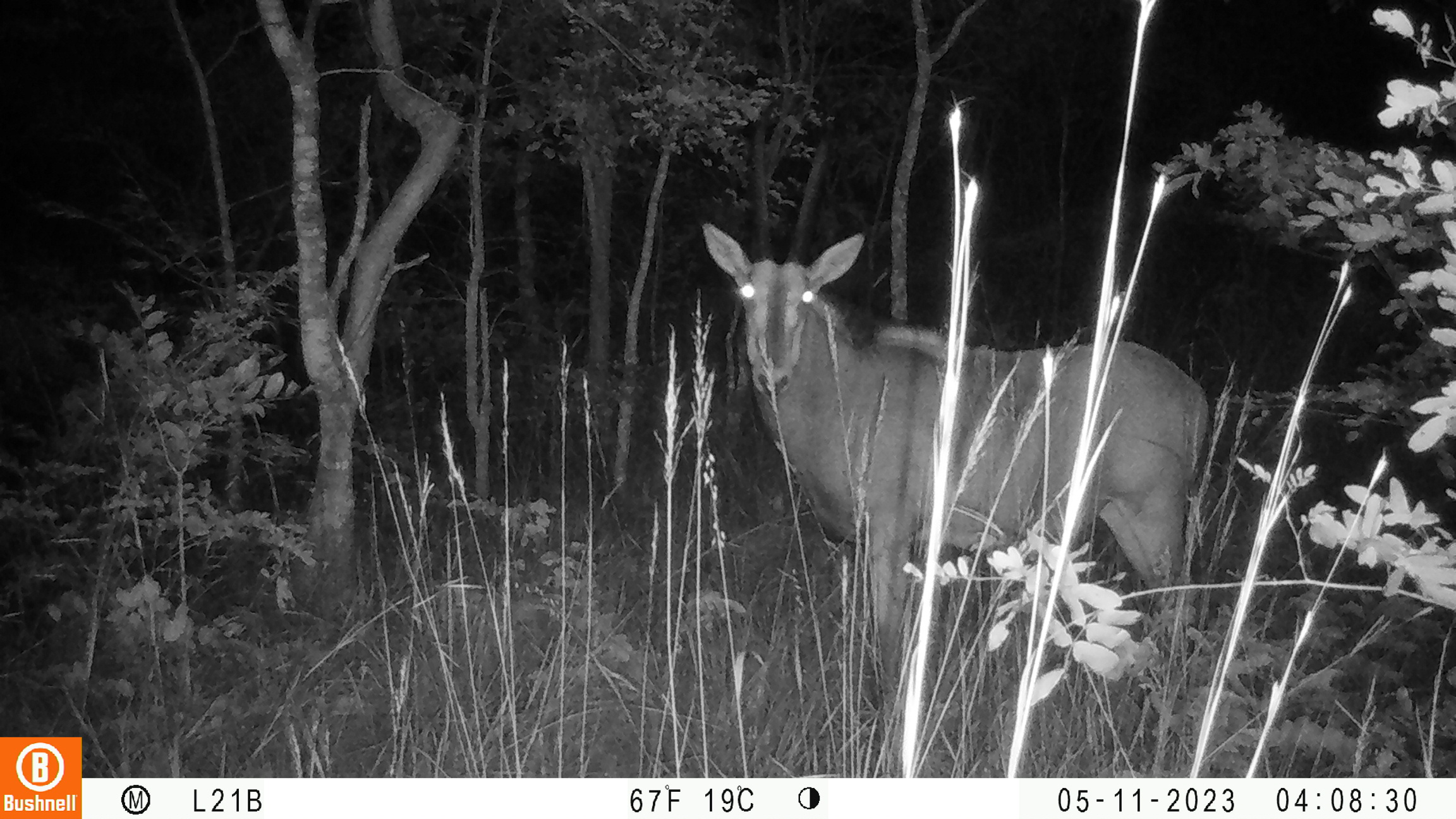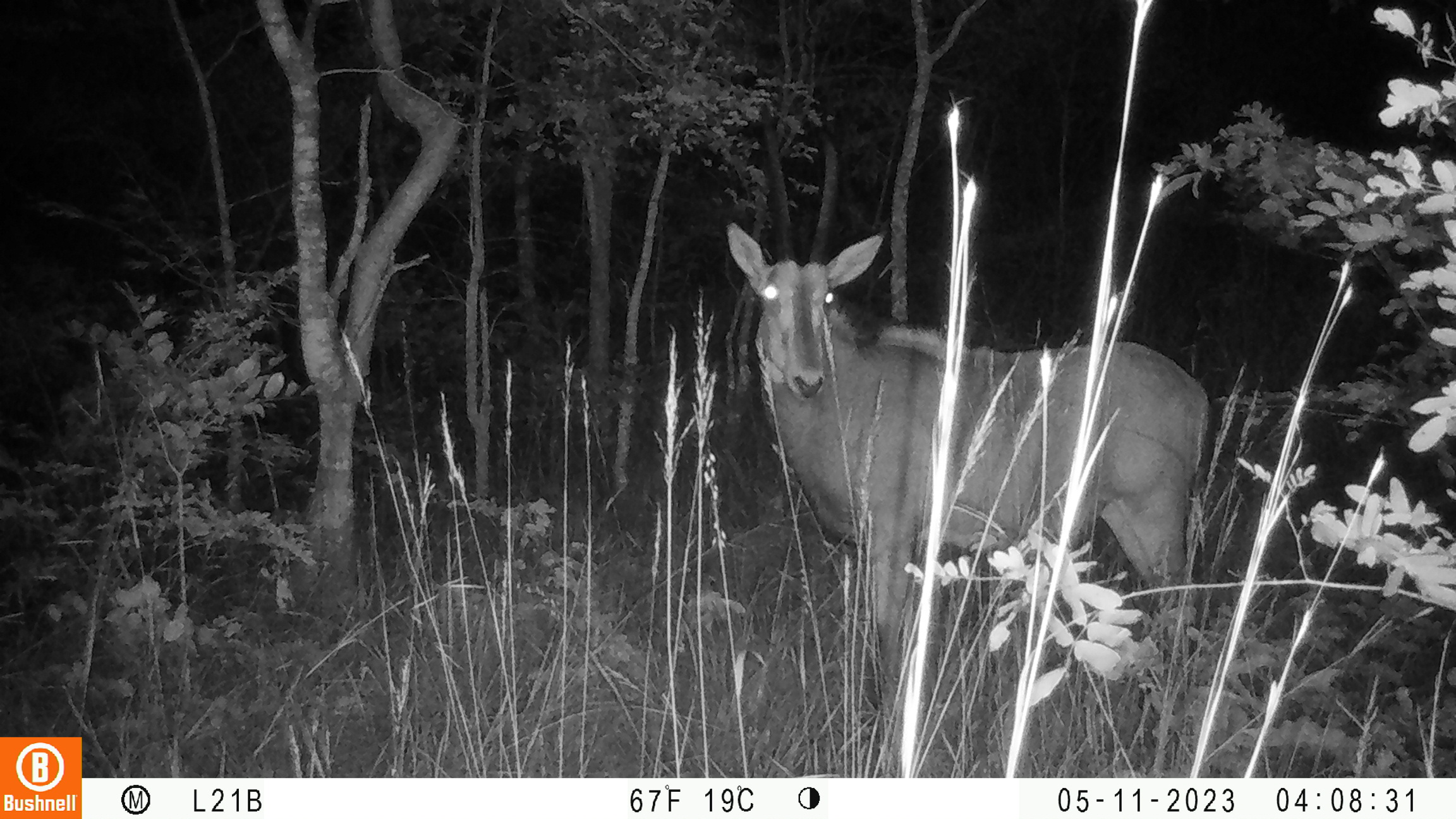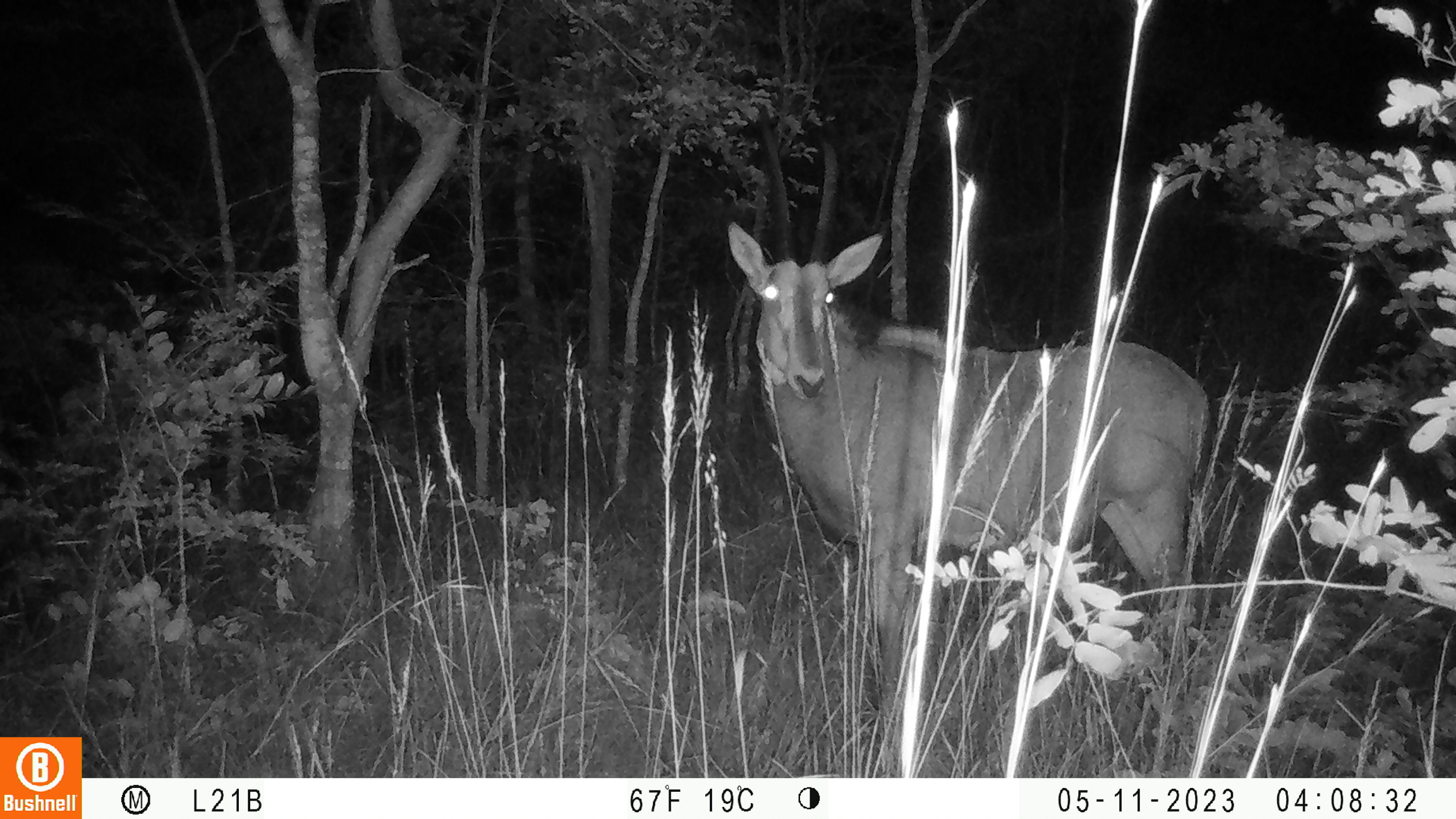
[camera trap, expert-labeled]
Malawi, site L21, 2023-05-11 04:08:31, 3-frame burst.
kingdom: Animalia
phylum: Chordata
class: Mammalia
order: Artiodactyla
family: Bovidae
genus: Hippotragus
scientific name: Hippotragus niger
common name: sable antelope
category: sable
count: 1